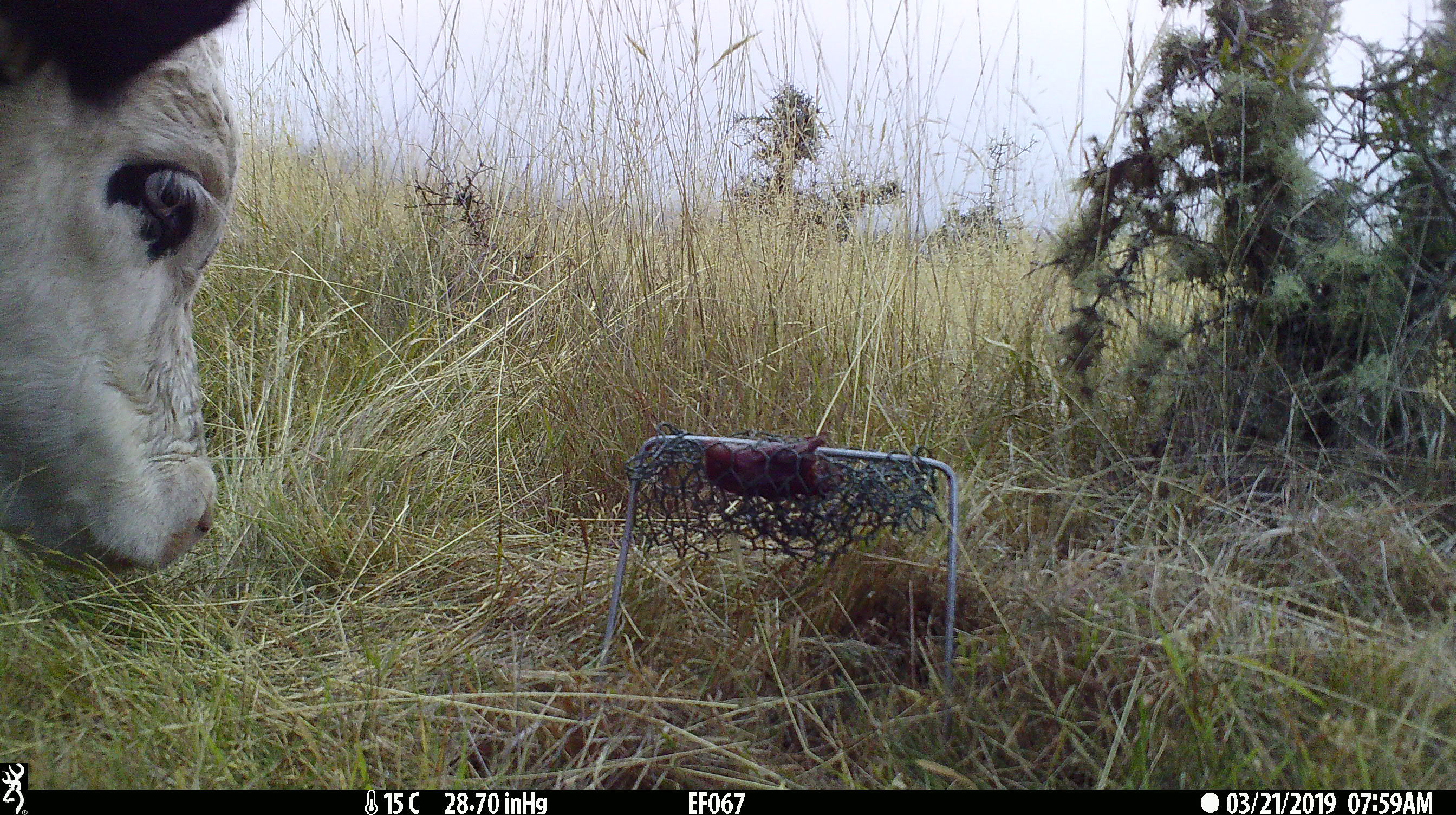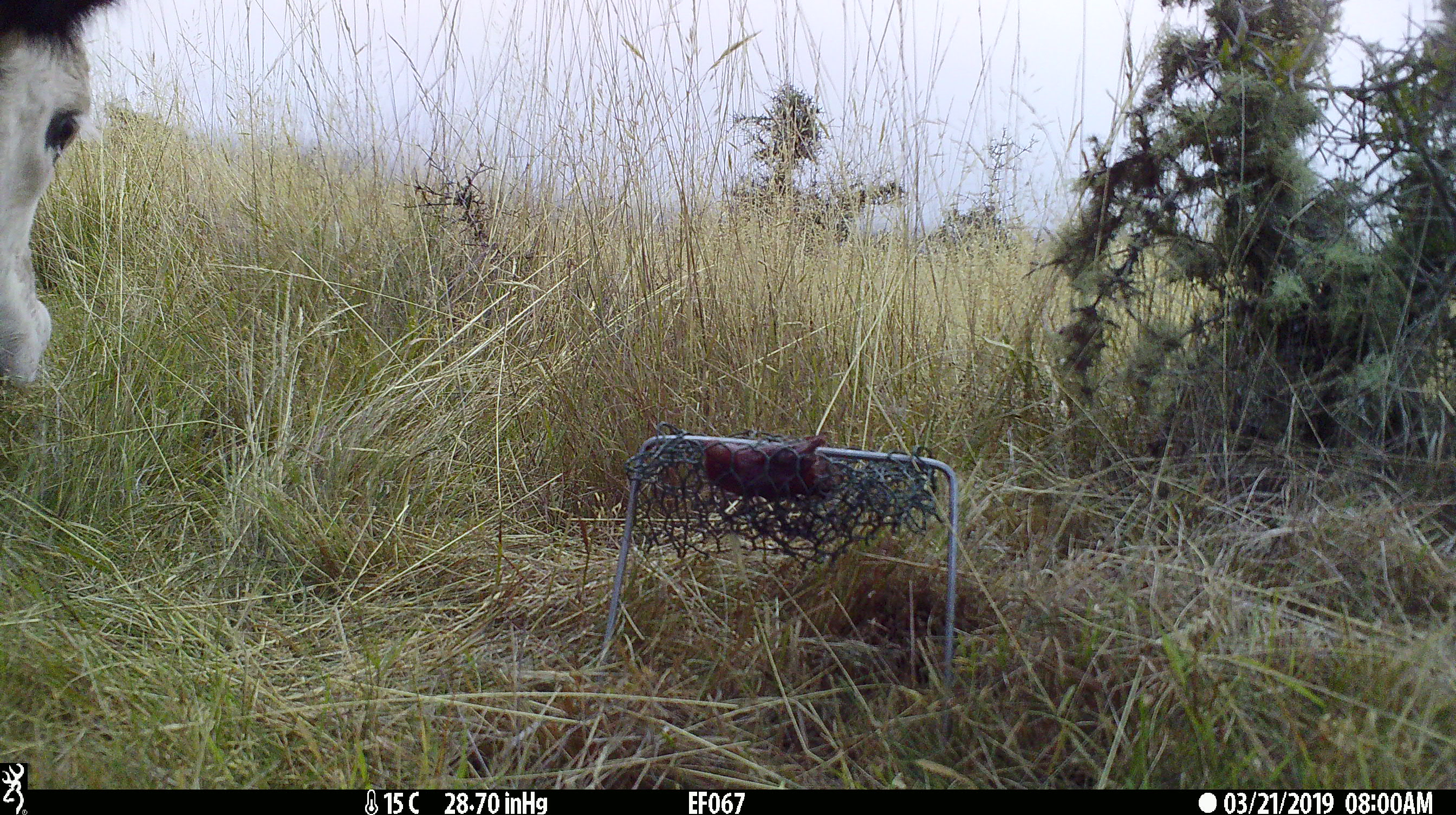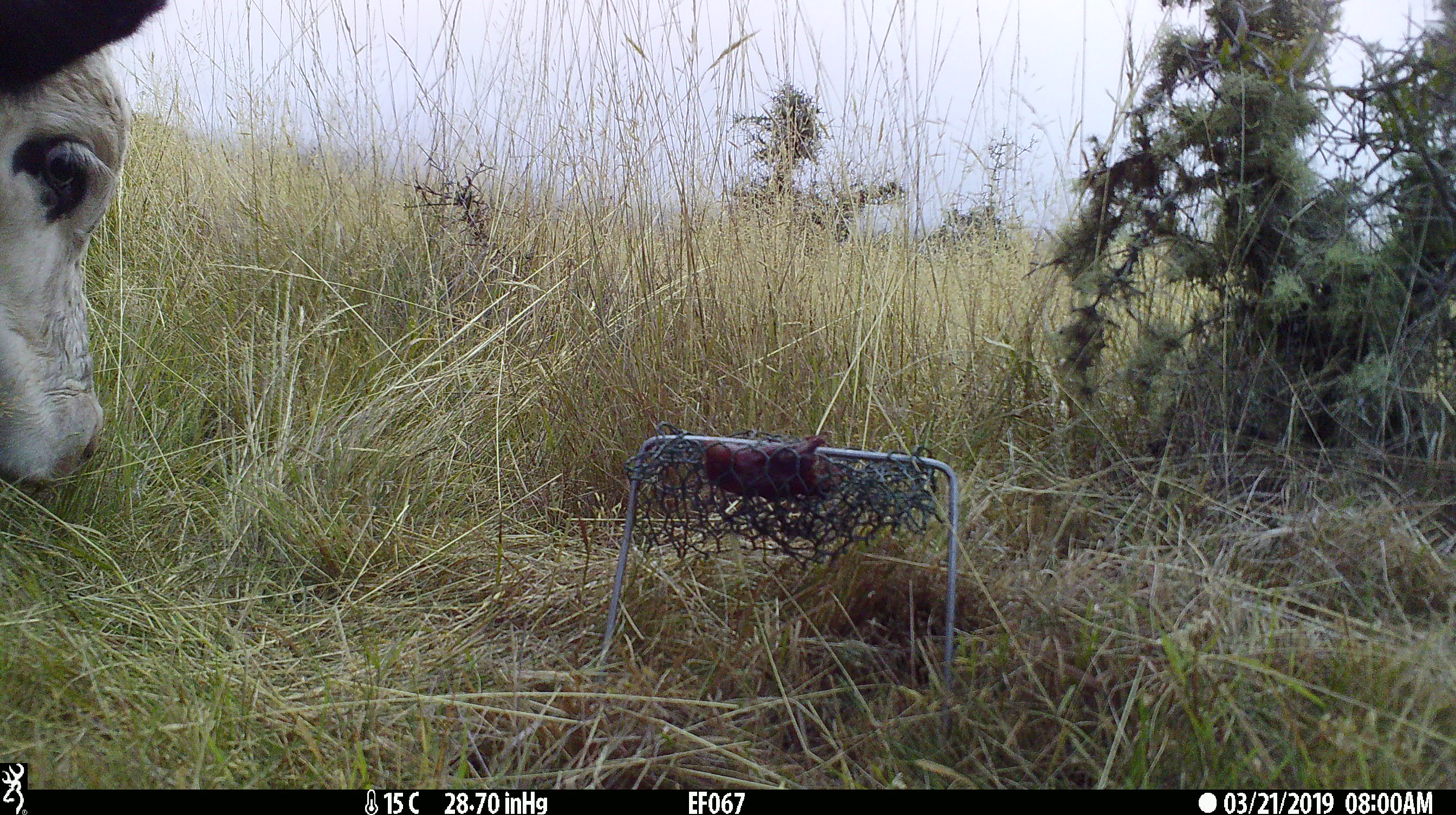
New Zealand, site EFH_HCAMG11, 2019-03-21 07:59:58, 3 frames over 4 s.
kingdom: Animalia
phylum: Chordata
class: Mammalia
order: Artiodactyla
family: Bovidae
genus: Bos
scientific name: Bos taurus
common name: domestic cow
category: cow